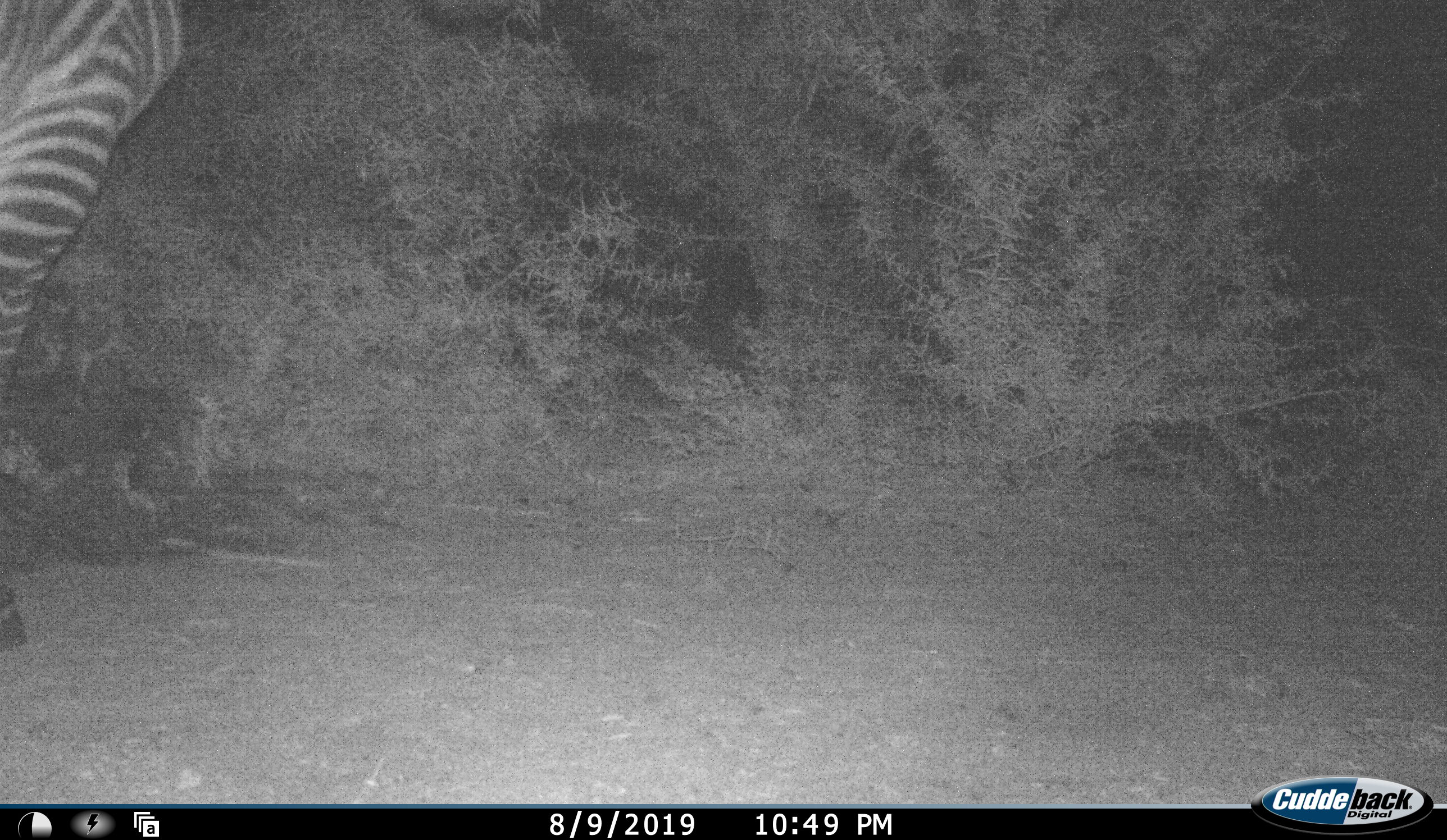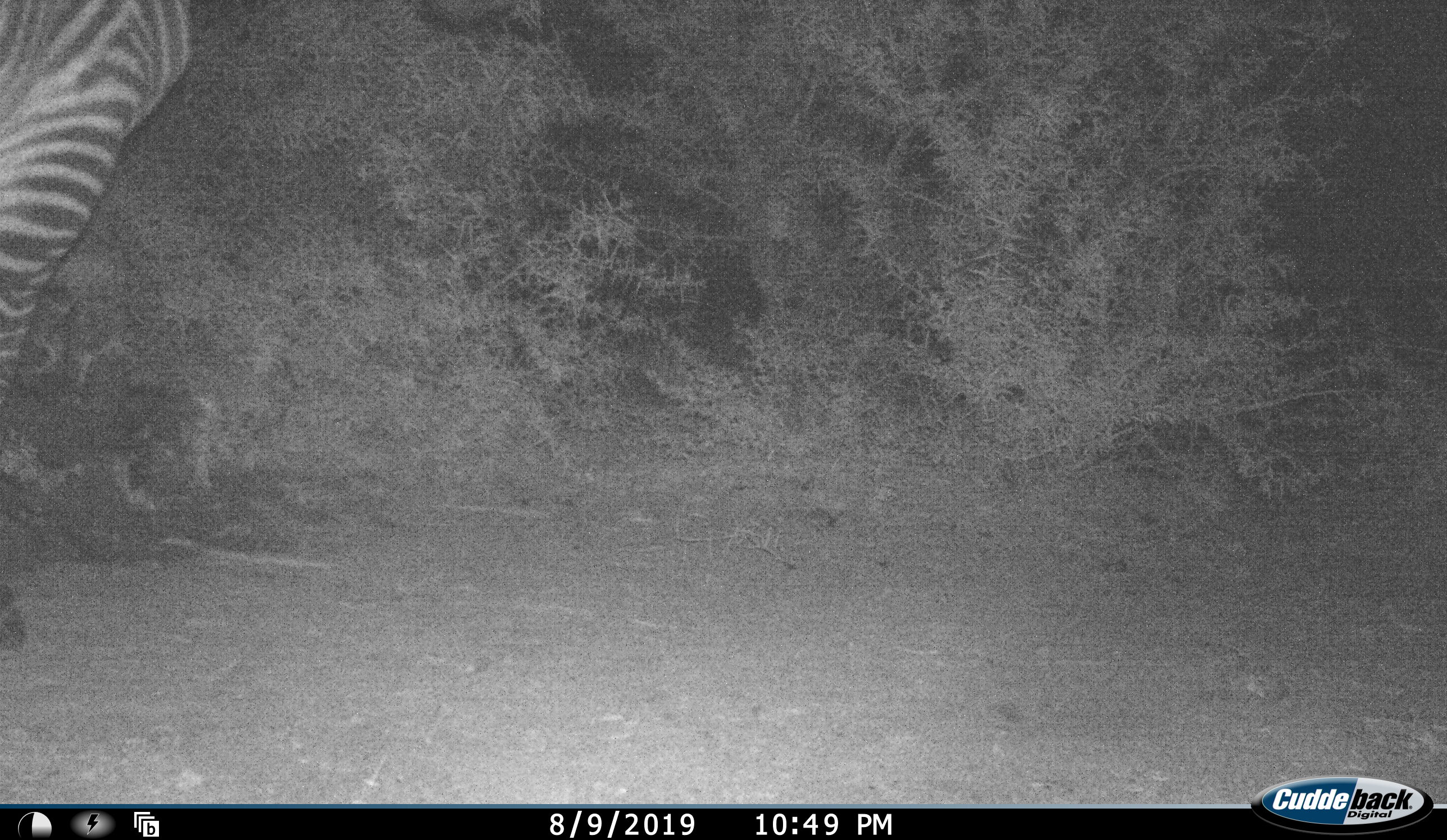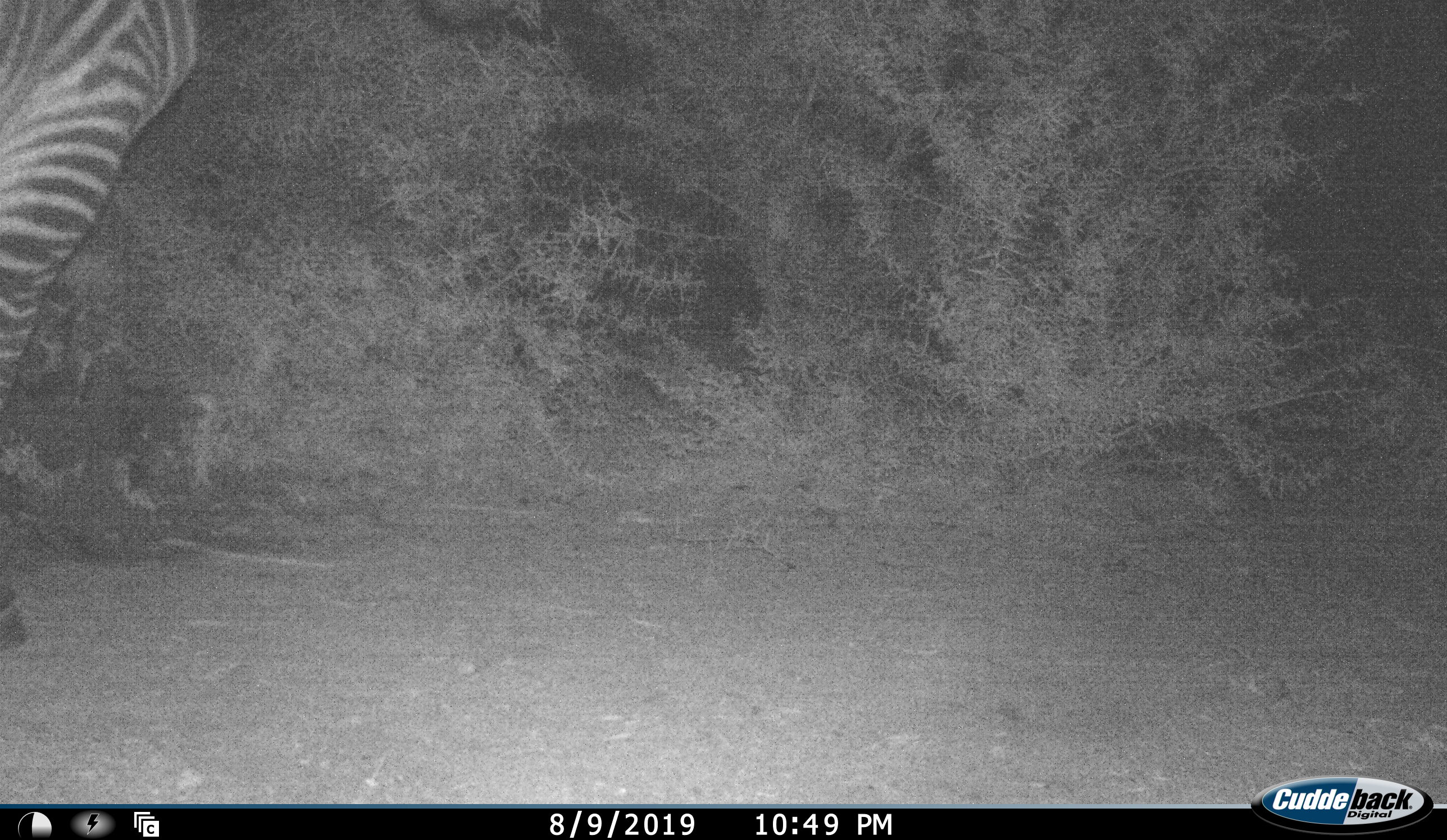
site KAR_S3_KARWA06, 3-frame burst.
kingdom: Animalia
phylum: Chordata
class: Mammalia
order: Perissodactyla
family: Equidae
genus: Equus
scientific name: Equus zebra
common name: mountain zebra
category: zebramountain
Zebramountain (mountain zebra) (Equus zebra), count 1. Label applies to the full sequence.